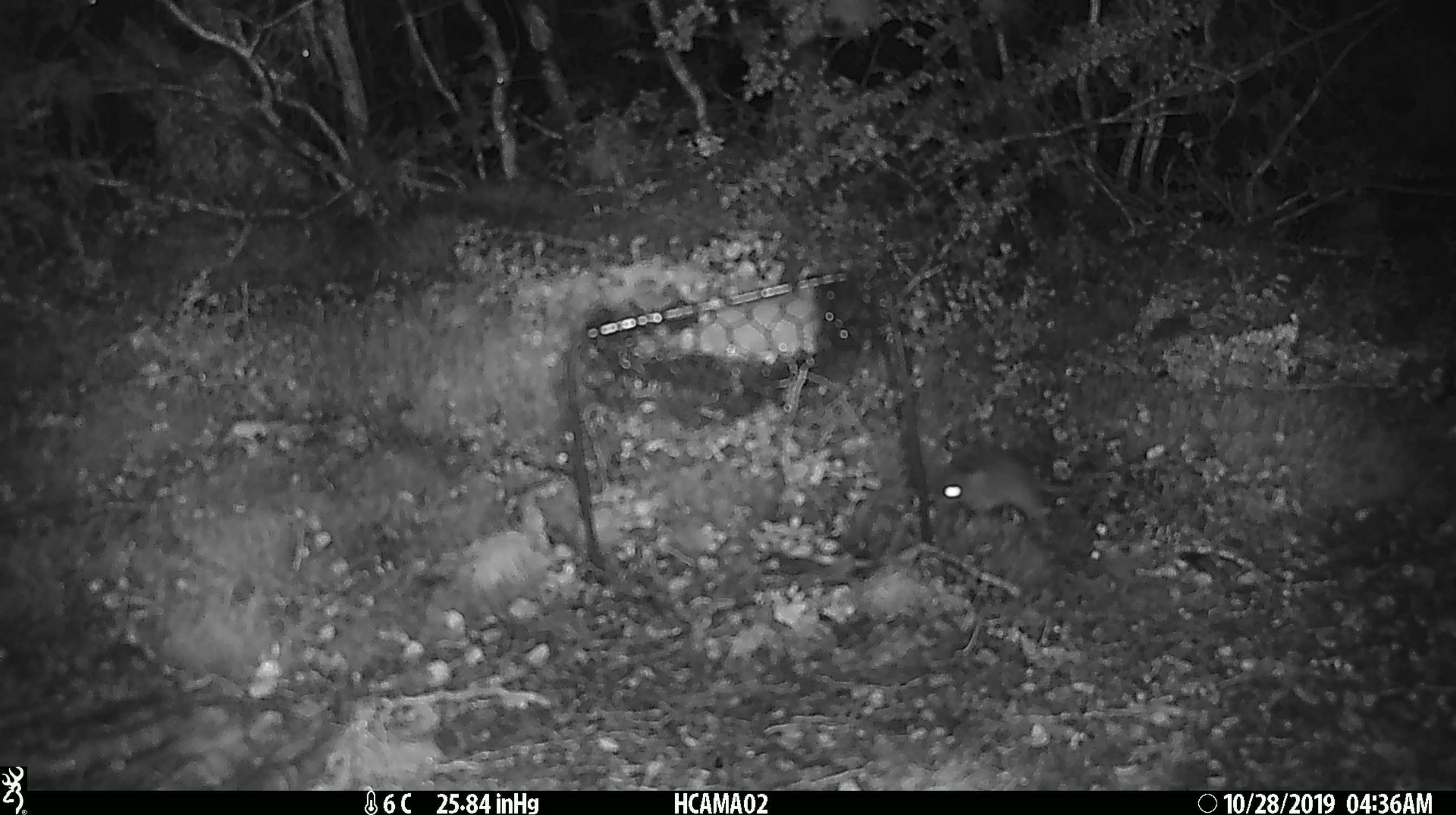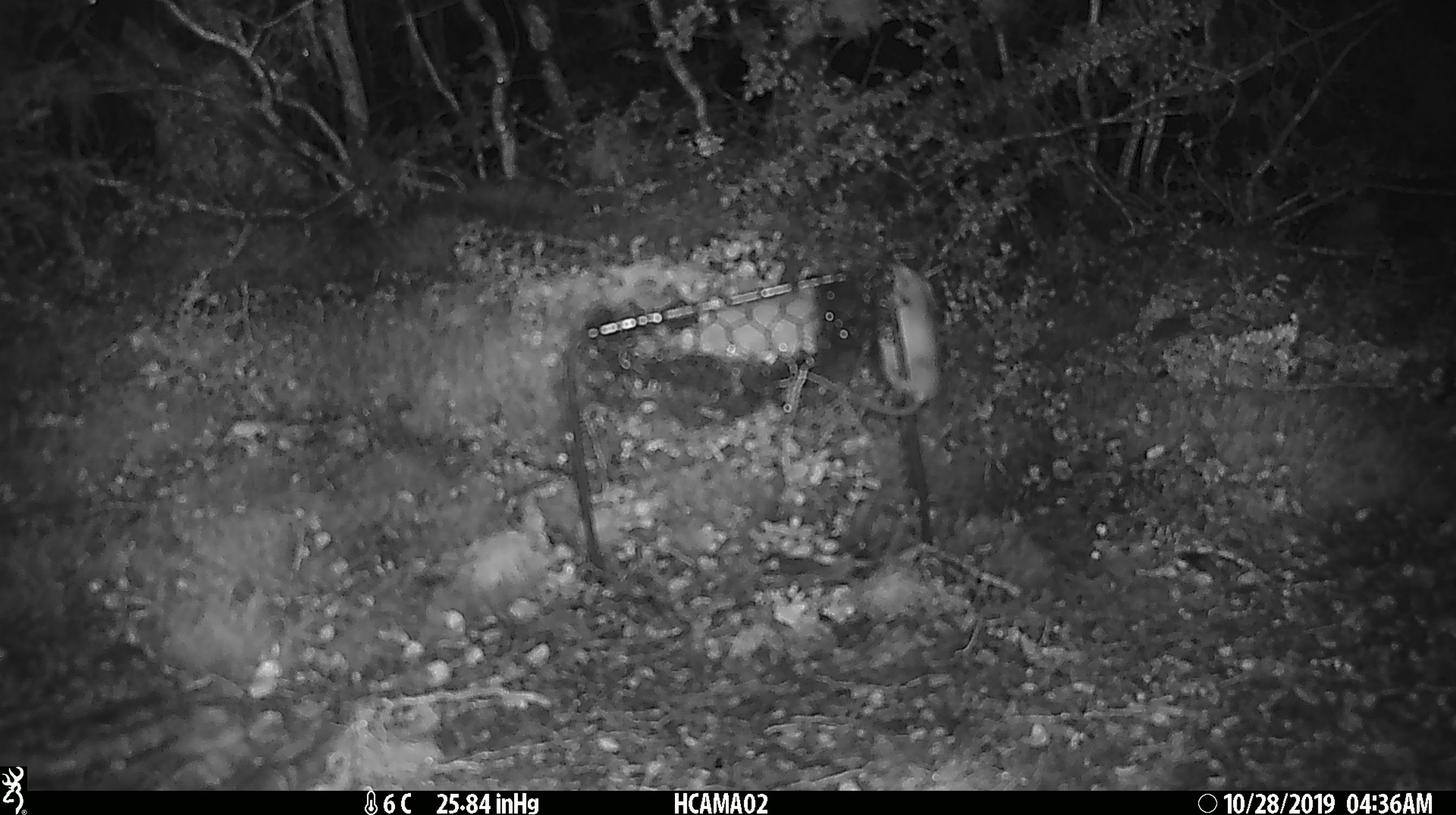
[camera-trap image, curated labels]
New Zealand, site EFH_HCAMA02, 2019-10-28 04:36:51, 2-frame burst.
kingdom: Animalia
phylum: Chordata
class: Mammalia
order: Rodentia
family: Muridae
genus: Mus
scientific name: Mus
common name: mouse